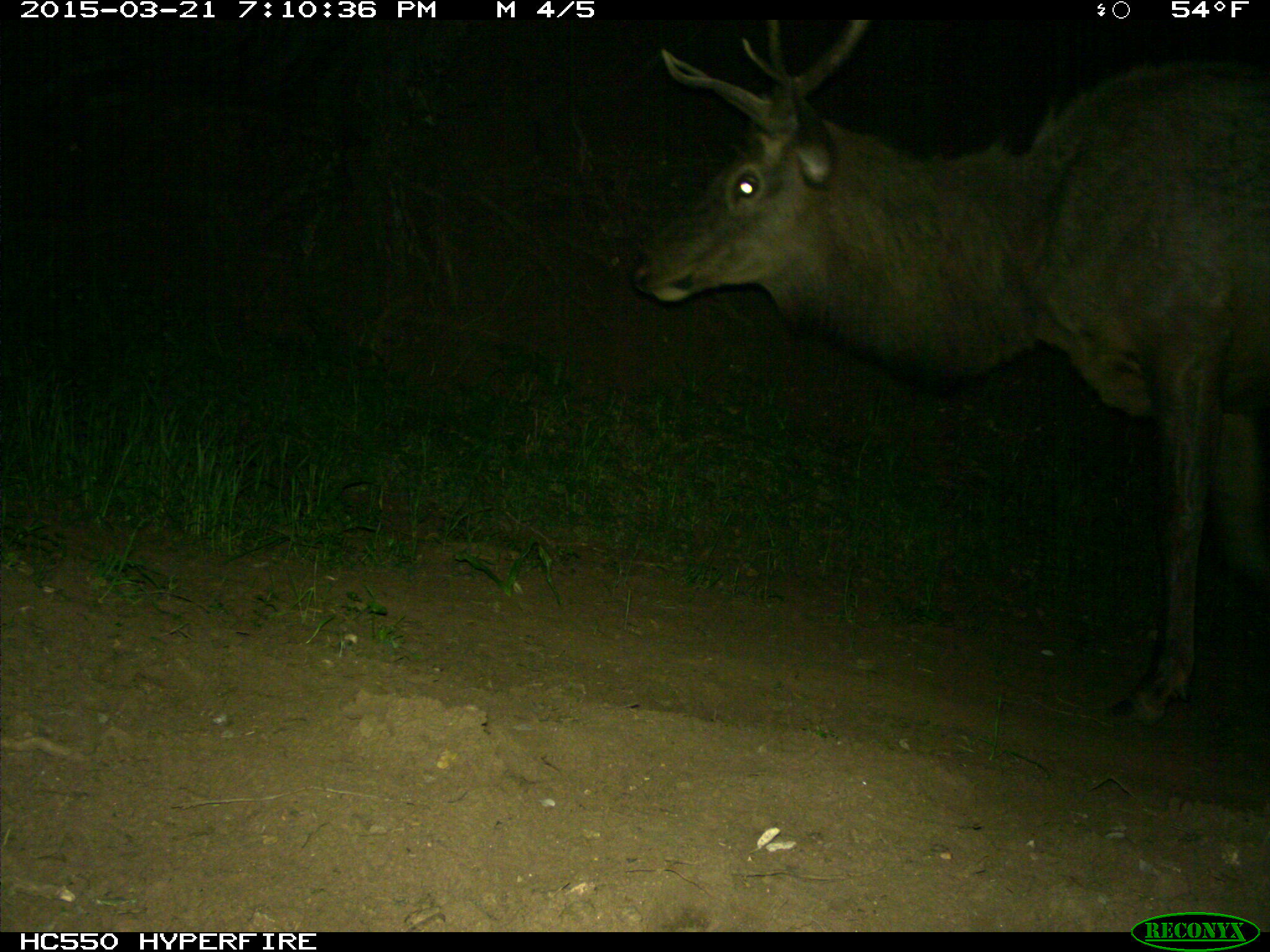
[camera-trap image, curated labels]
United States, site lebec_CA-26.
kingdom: Animalia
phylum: Chordata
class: Mammalia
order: Artiodactyla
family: Cervidae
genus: Cervus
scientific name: Cervus canadensis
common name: elk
Cervus canadensis (elk).